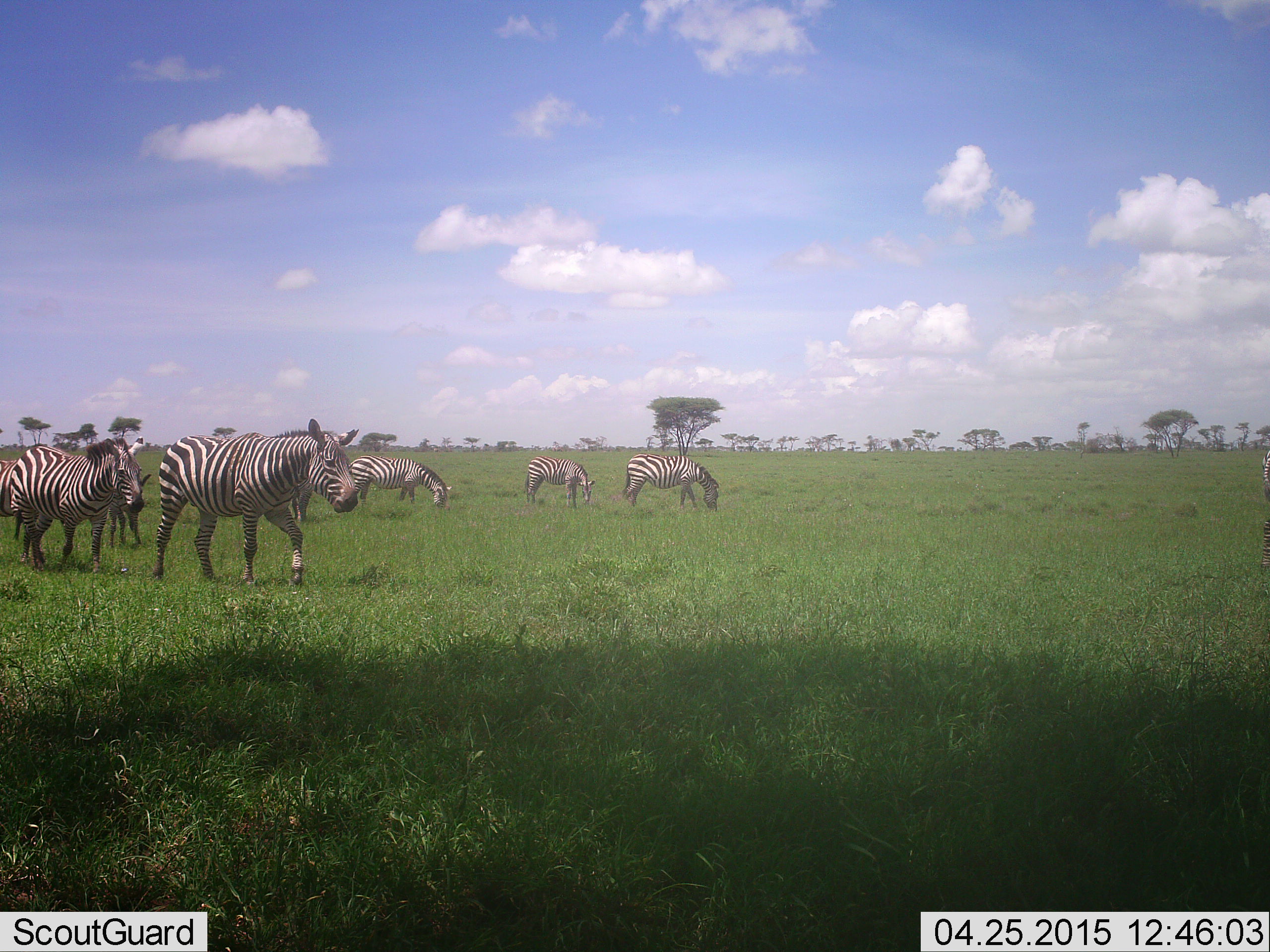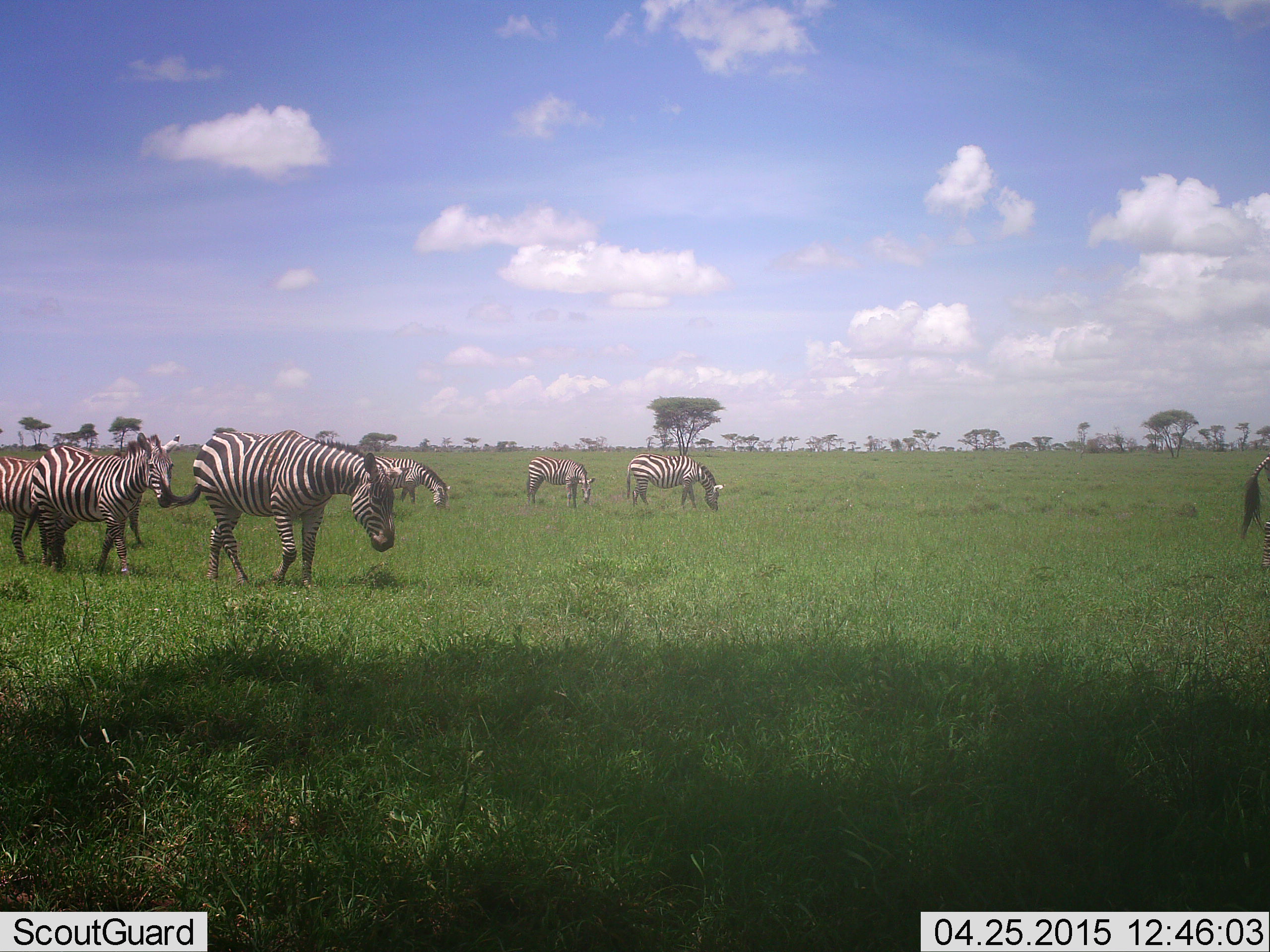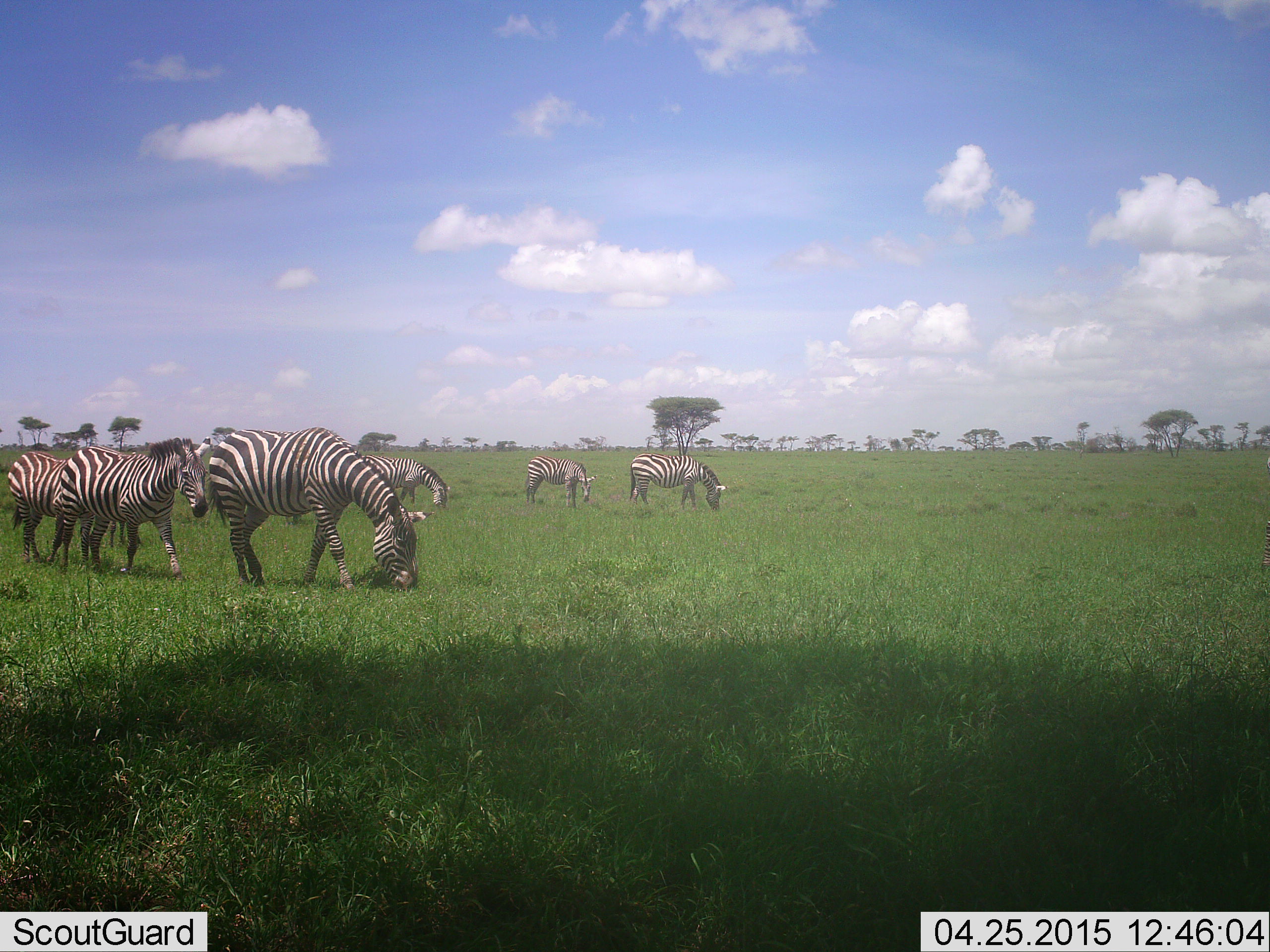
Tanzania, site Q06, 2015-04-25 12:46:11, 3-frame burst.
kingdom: Animalia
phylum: Chordata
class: Mammalia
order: Perissodactyla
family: Equidae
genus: Equus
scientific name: Equus quagga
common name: plains zebra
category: zebra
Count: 8.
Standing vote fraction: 50%.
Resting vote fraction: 0%.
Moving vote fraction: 80%.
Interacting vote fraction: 0%.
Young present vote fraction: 20%.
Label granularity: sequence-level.